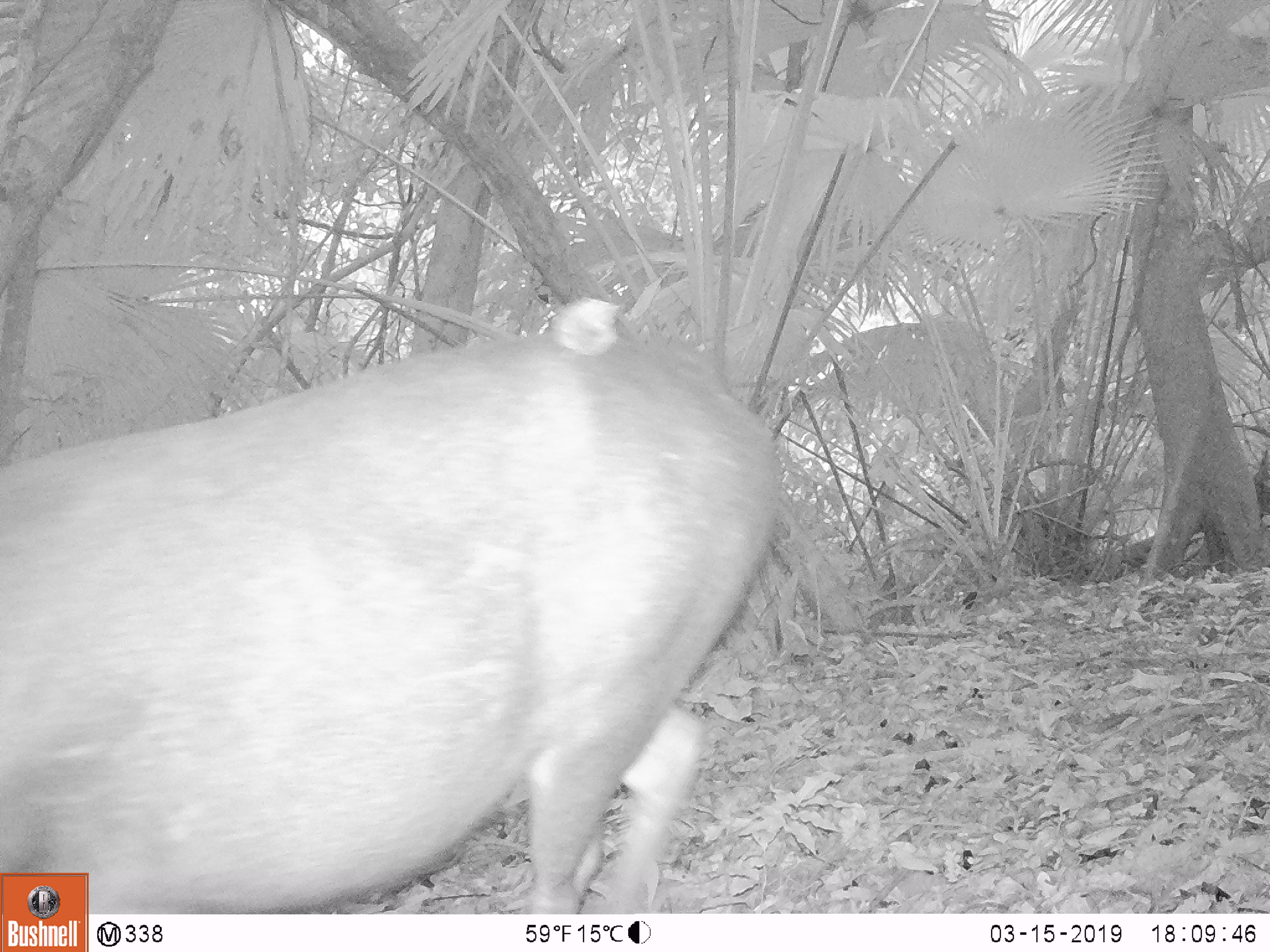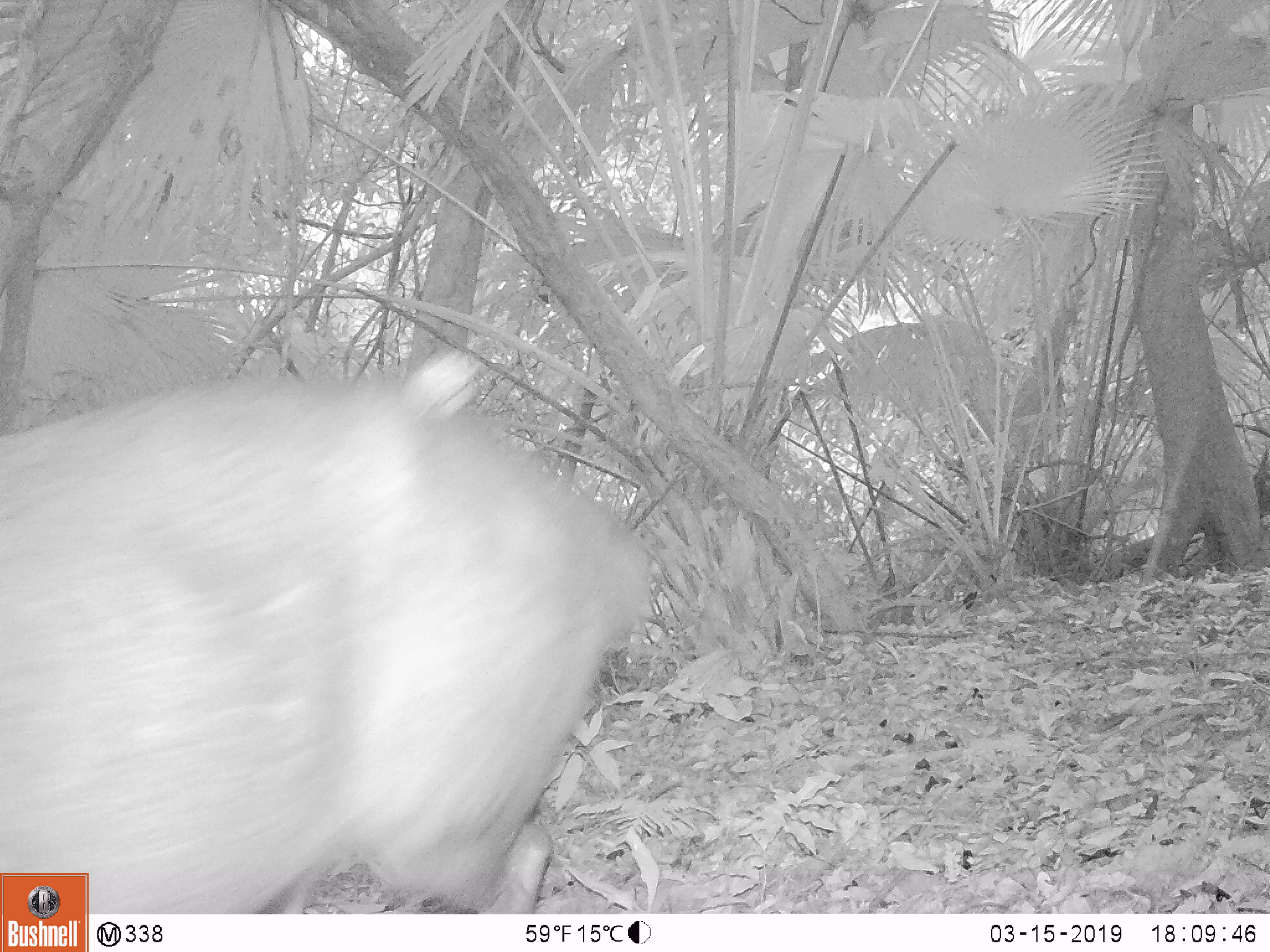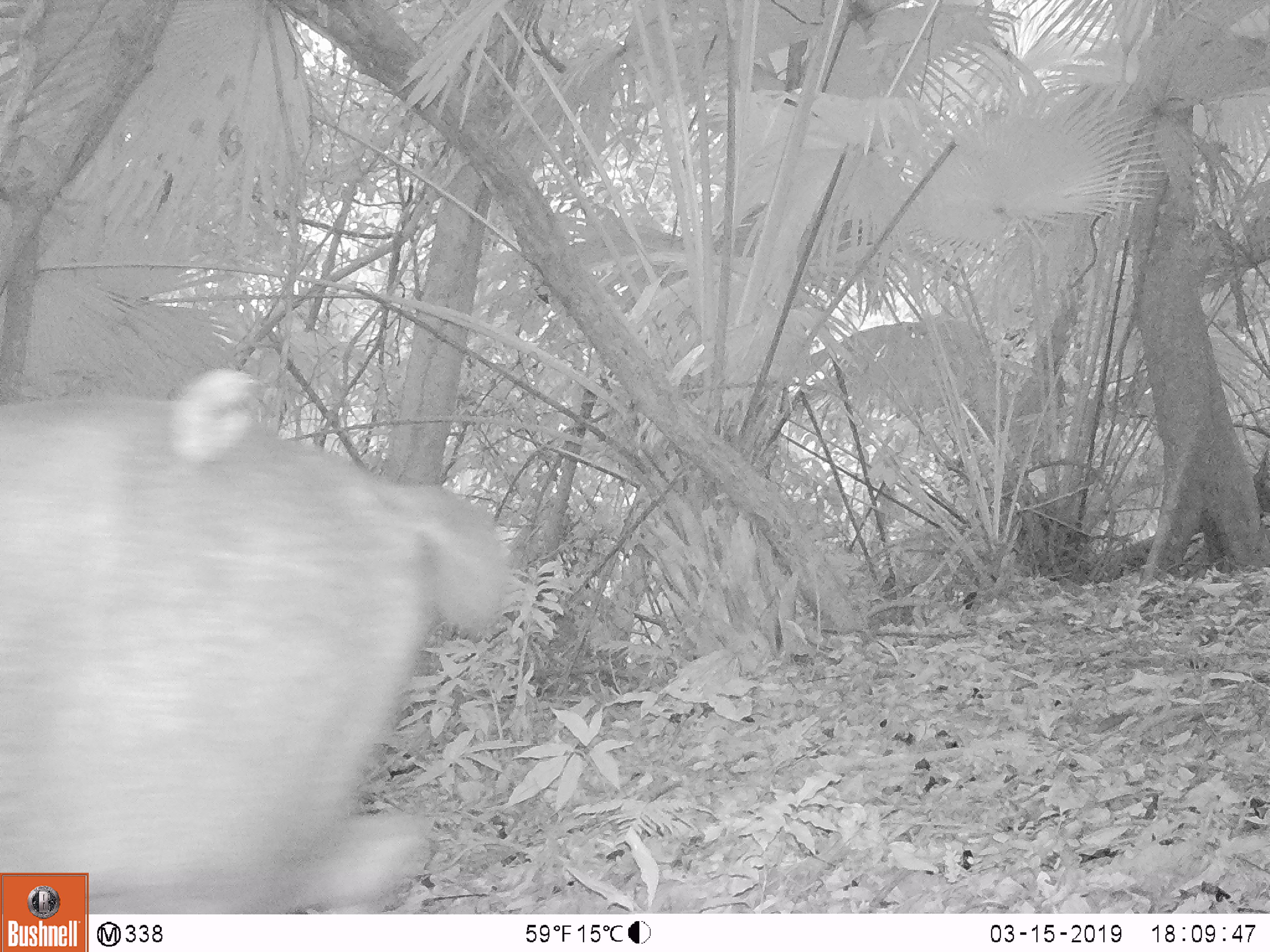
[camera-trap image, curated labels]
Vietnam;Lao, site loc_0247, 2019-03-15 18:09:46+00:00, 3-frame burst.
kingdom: Animalia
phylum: Chordata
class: Mammalia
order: Artiodactyla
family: Cervidae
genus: Rusa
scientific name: Rusa unicolor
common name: sambar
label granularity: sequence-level